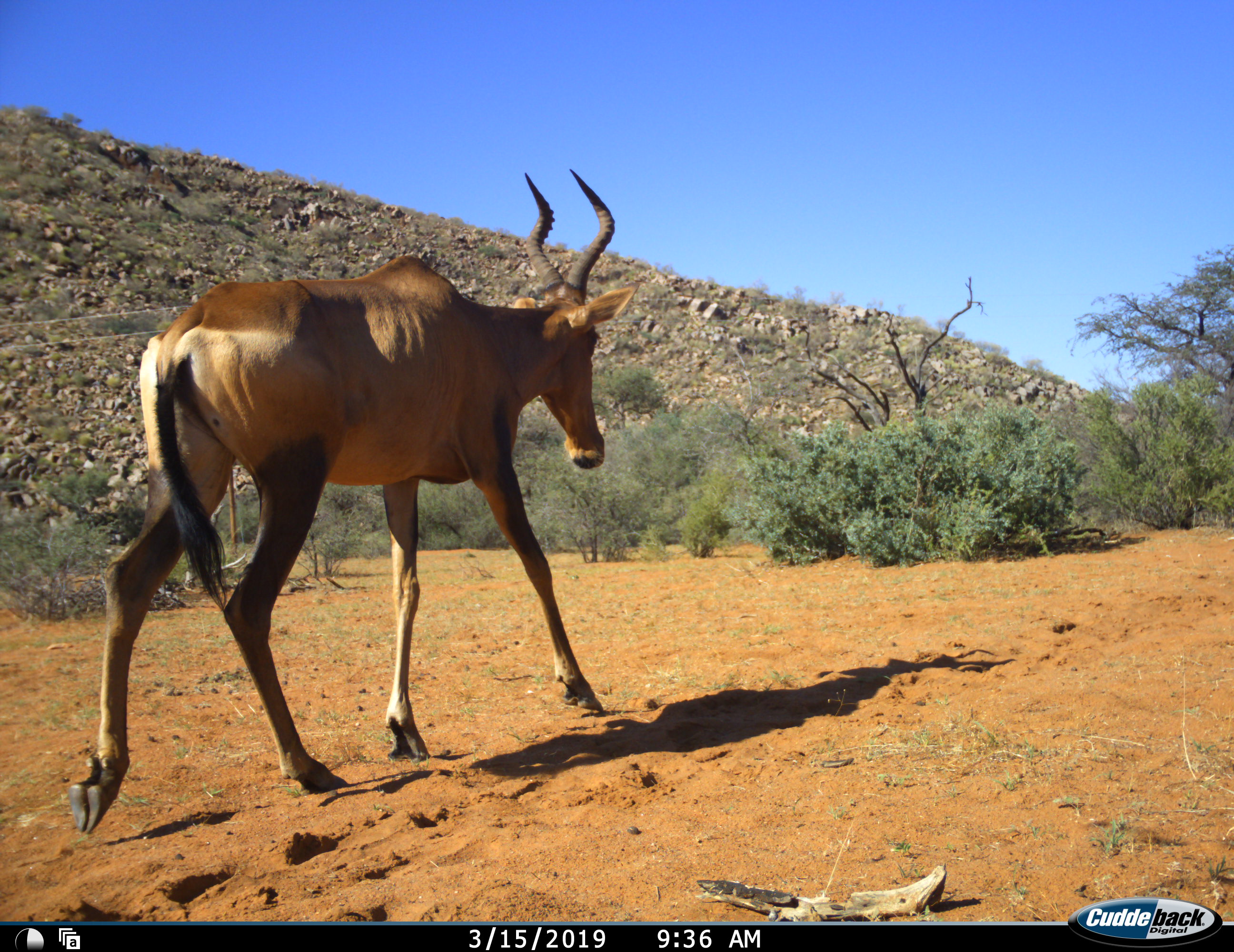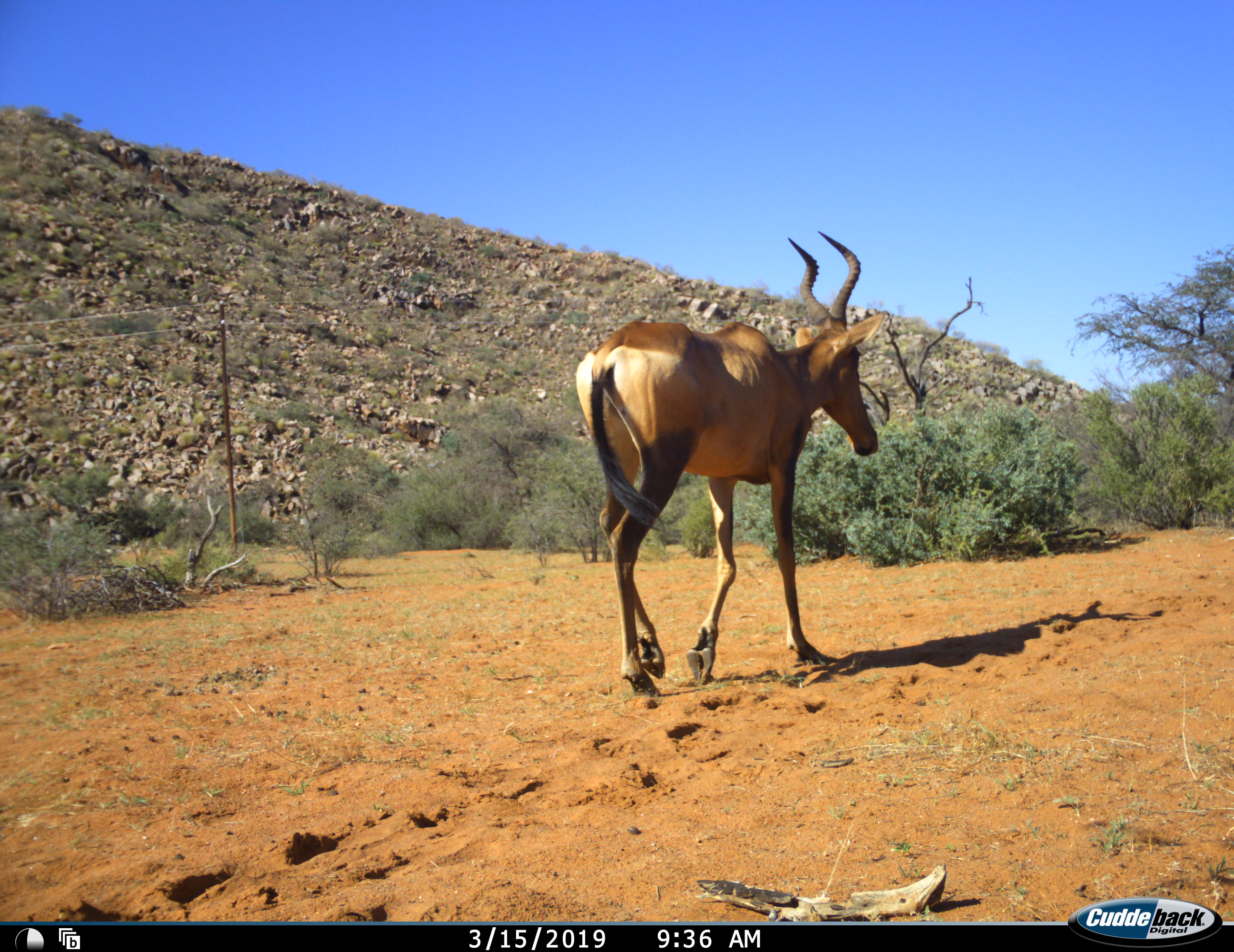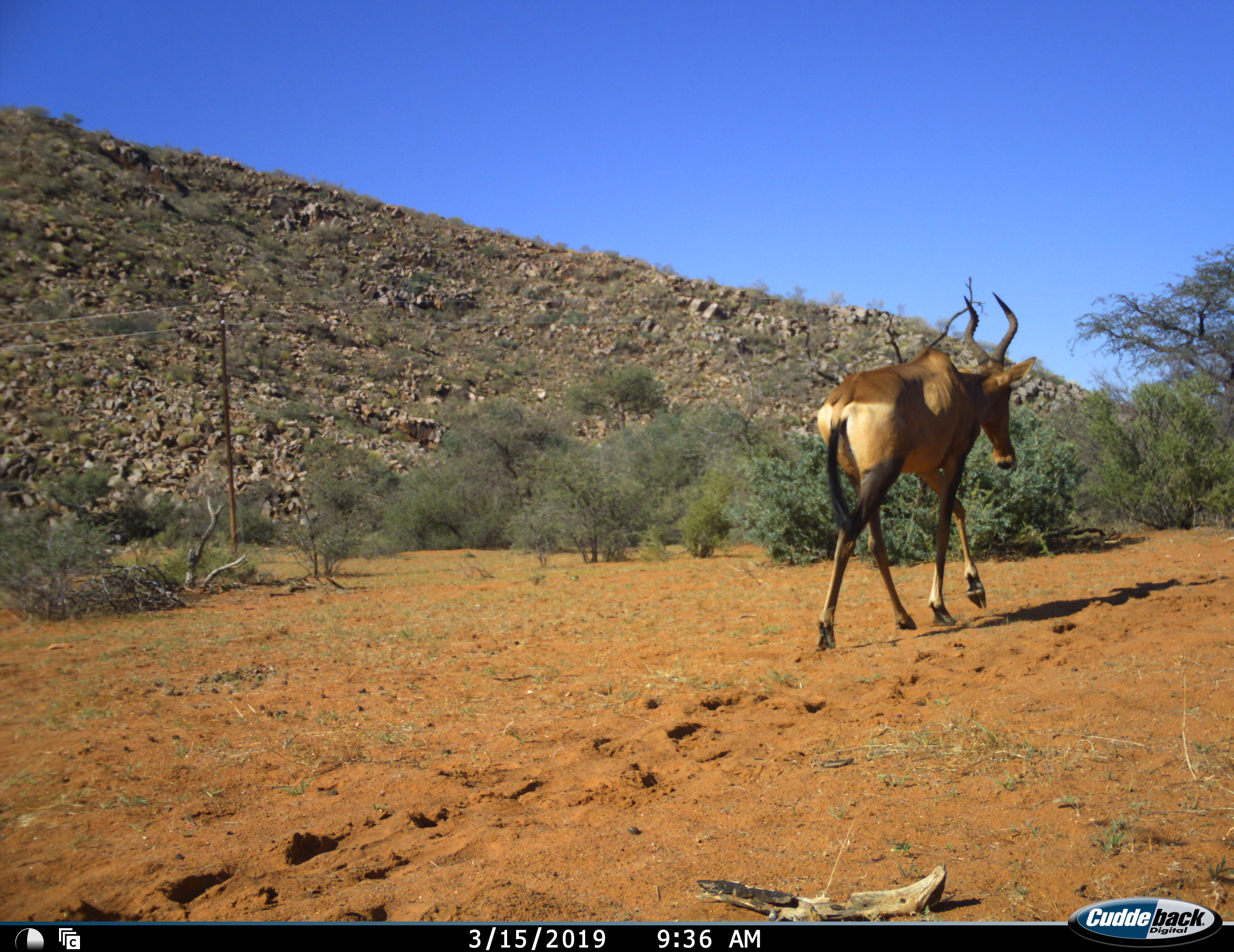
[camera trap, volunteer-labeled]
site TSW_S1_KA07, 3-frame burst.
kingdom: Animalia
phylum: Chordata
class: Mammalia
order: Artiodactyla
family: Bovidae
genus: Alcelaphus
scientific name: Alcelaphus buselaphus caama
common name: red hartebeest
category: hartebeestred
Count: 1.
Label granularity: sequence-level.